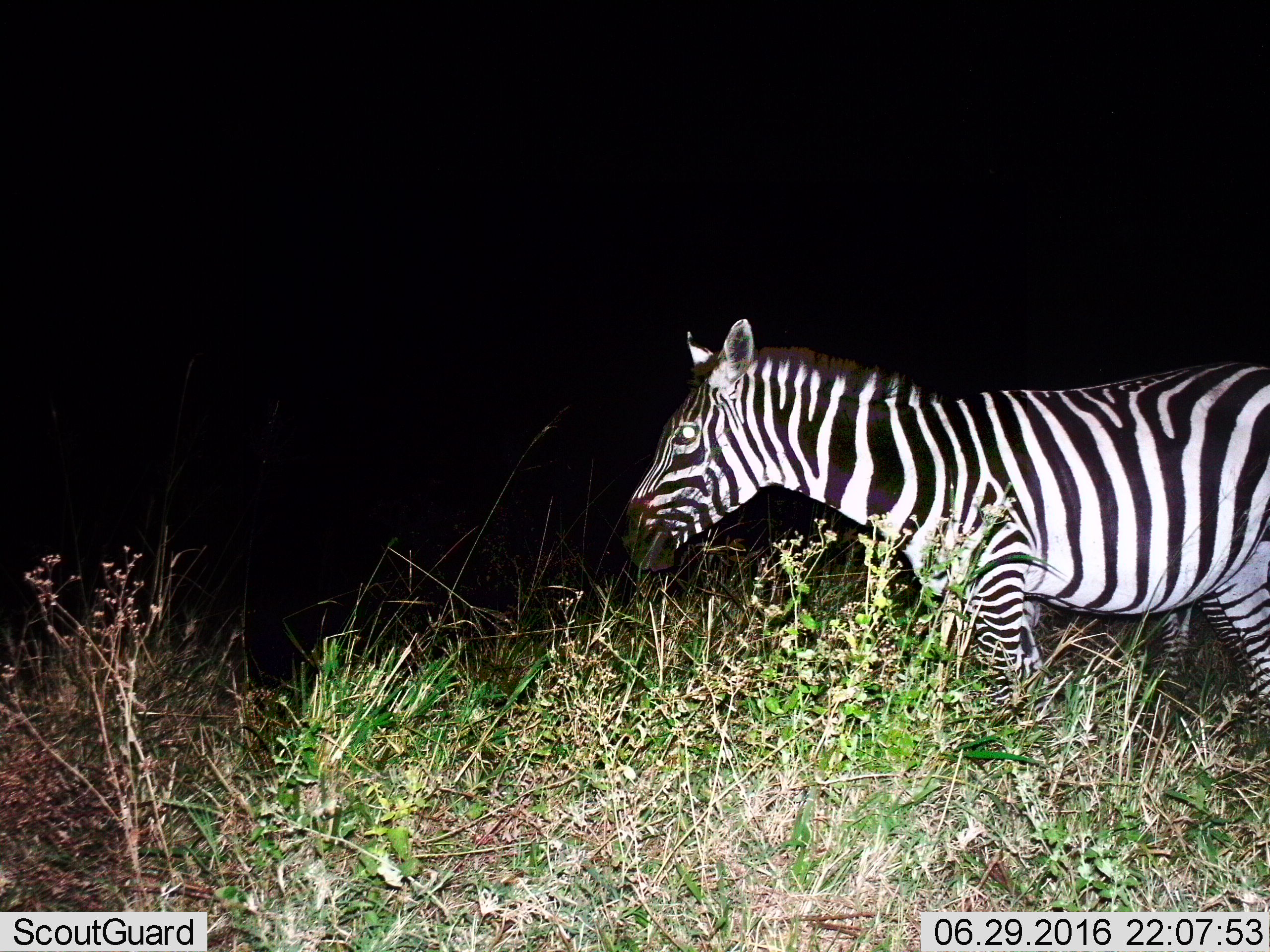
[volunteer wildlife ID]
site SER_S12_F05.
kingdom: Animalia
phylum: Chordata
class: Mammalia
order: Perissodactyla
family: Equidae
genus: Equus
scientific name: Equus quagga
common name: plains zebra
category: zebraplains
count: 1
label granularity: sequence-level